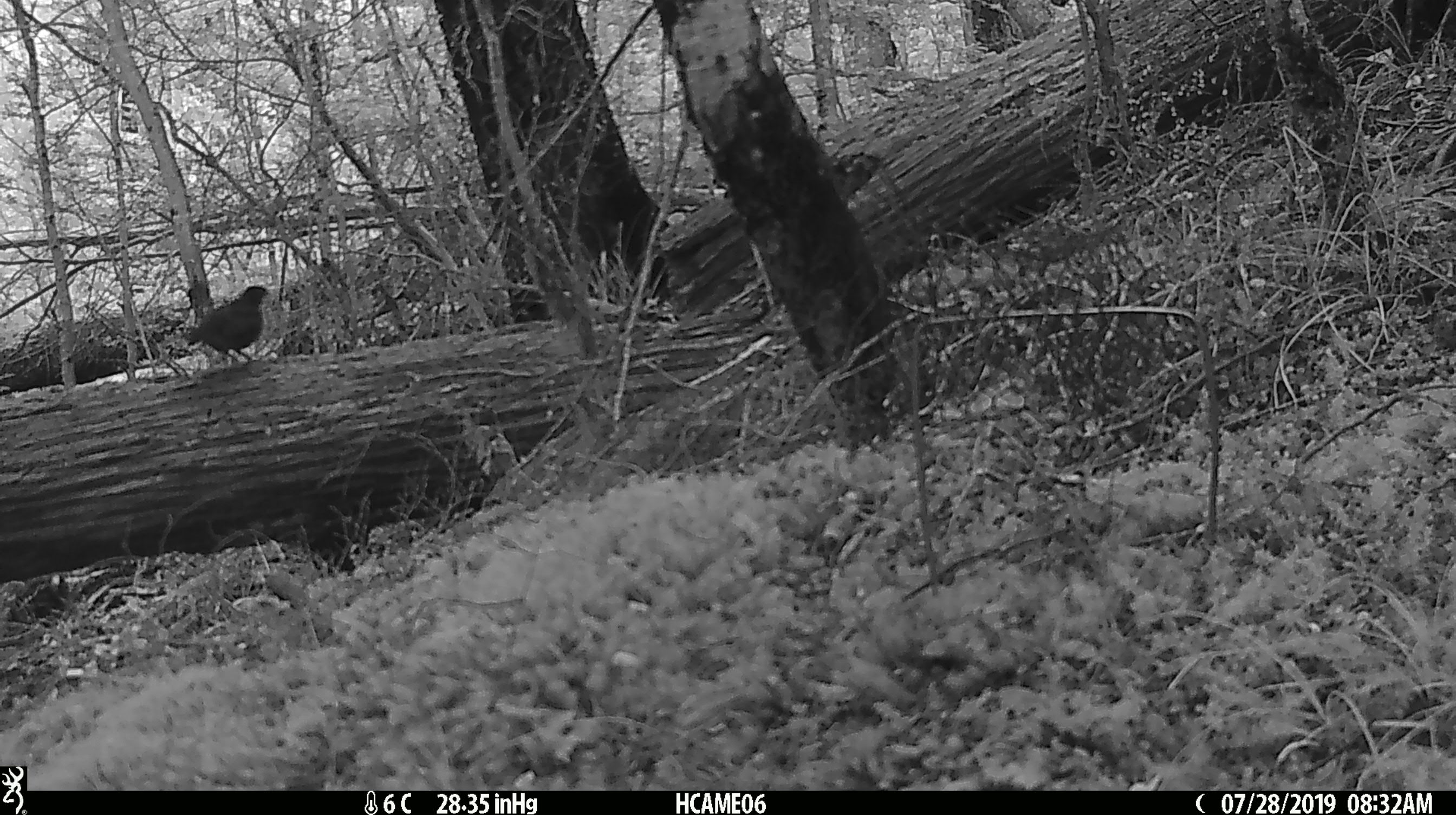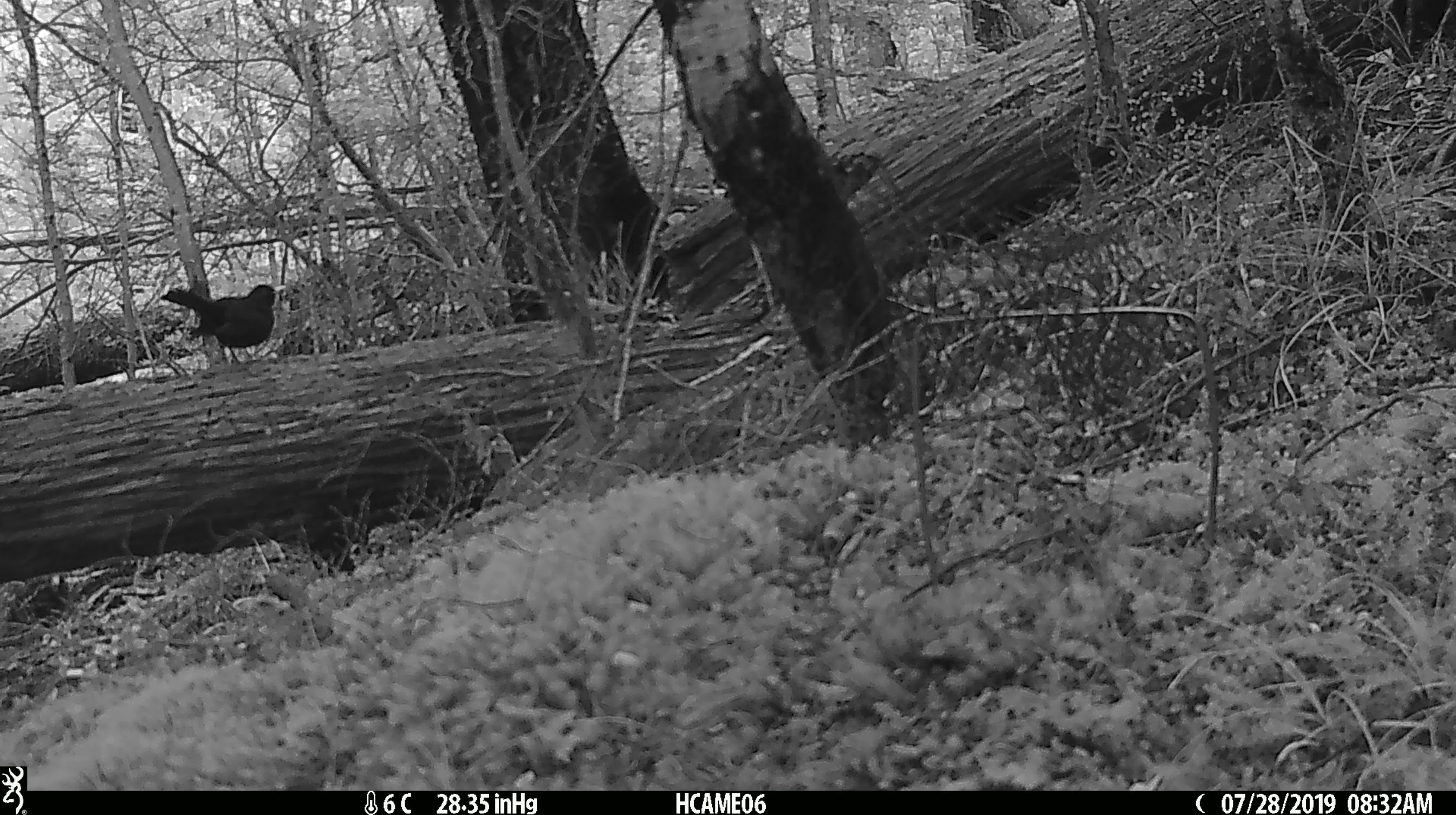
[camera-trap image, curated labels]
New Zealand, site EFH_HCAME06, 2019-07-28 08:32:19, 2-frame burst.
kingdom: Animalia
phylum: Chordata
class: Aves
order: Passeriformes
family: Turdidae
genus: Turdus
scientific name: Turdus merula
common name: eurasian blackbird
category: blackbird